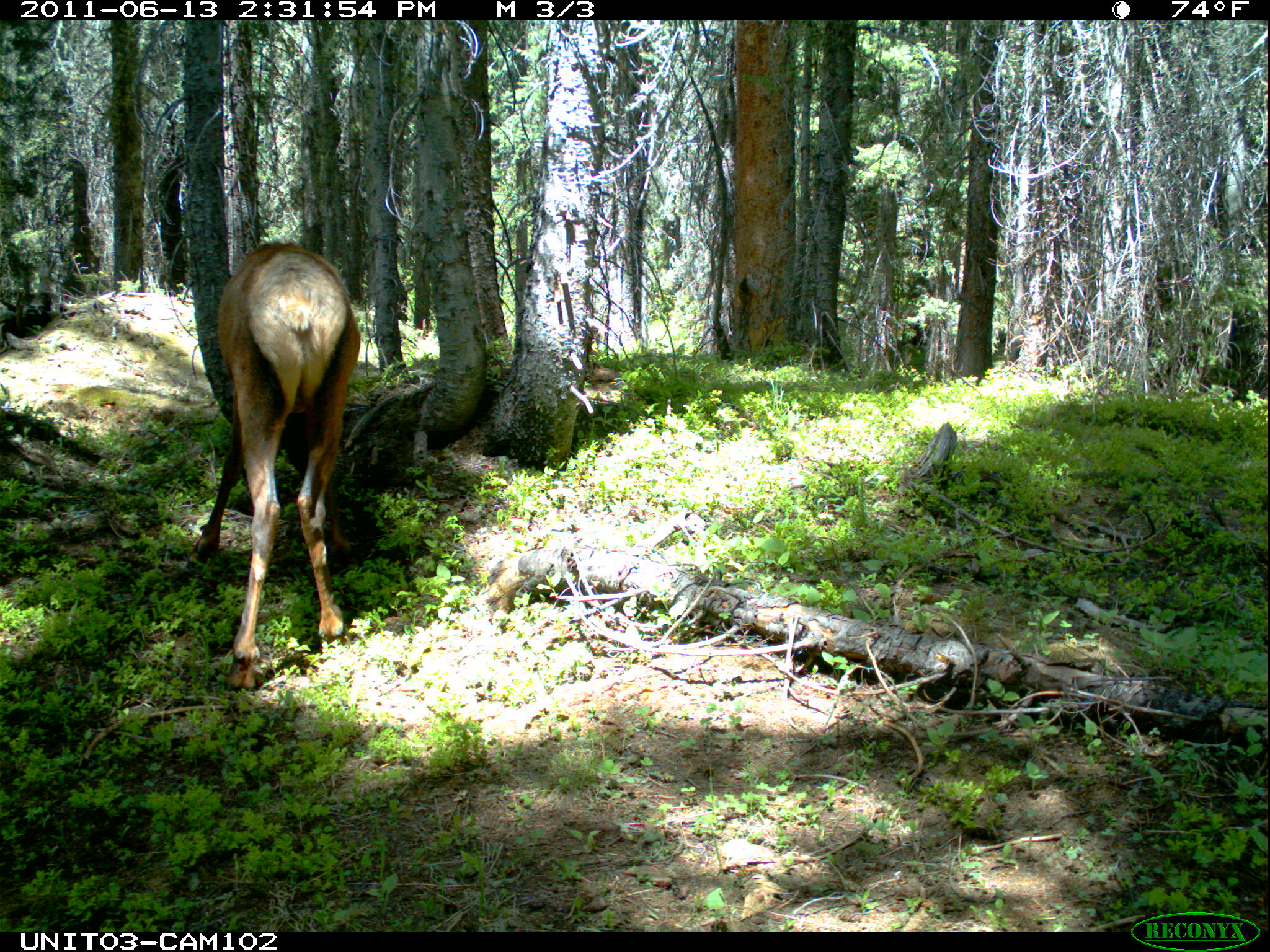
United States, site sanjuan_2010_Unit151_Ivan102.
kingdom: Animalia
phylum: Chordata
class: Mammalia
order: Artiodactyla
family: Cervidae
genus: Cervus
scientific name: Cervus elaphus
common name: red deer